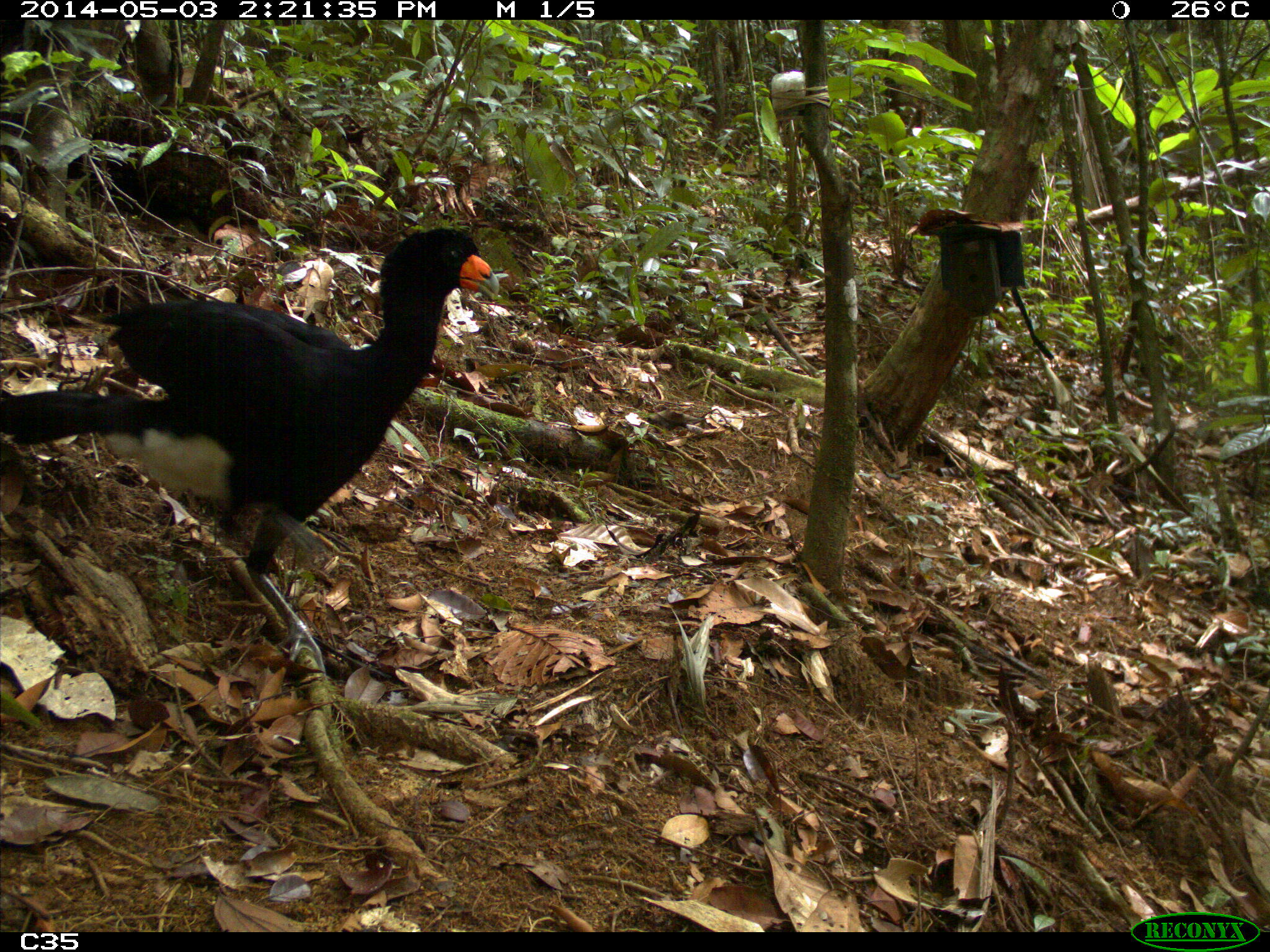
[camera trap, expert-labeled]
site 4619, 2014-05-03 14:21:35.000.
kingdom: Animalia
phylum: Chordata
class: Aves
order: Galliformes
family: Cracidae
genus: Crax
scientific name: Crax alector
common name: black curassow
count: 2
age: adult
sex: female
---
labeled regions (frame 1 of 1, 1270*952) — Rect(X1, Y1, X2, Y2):
crax alector: Rect(0, 223, 498, 679)